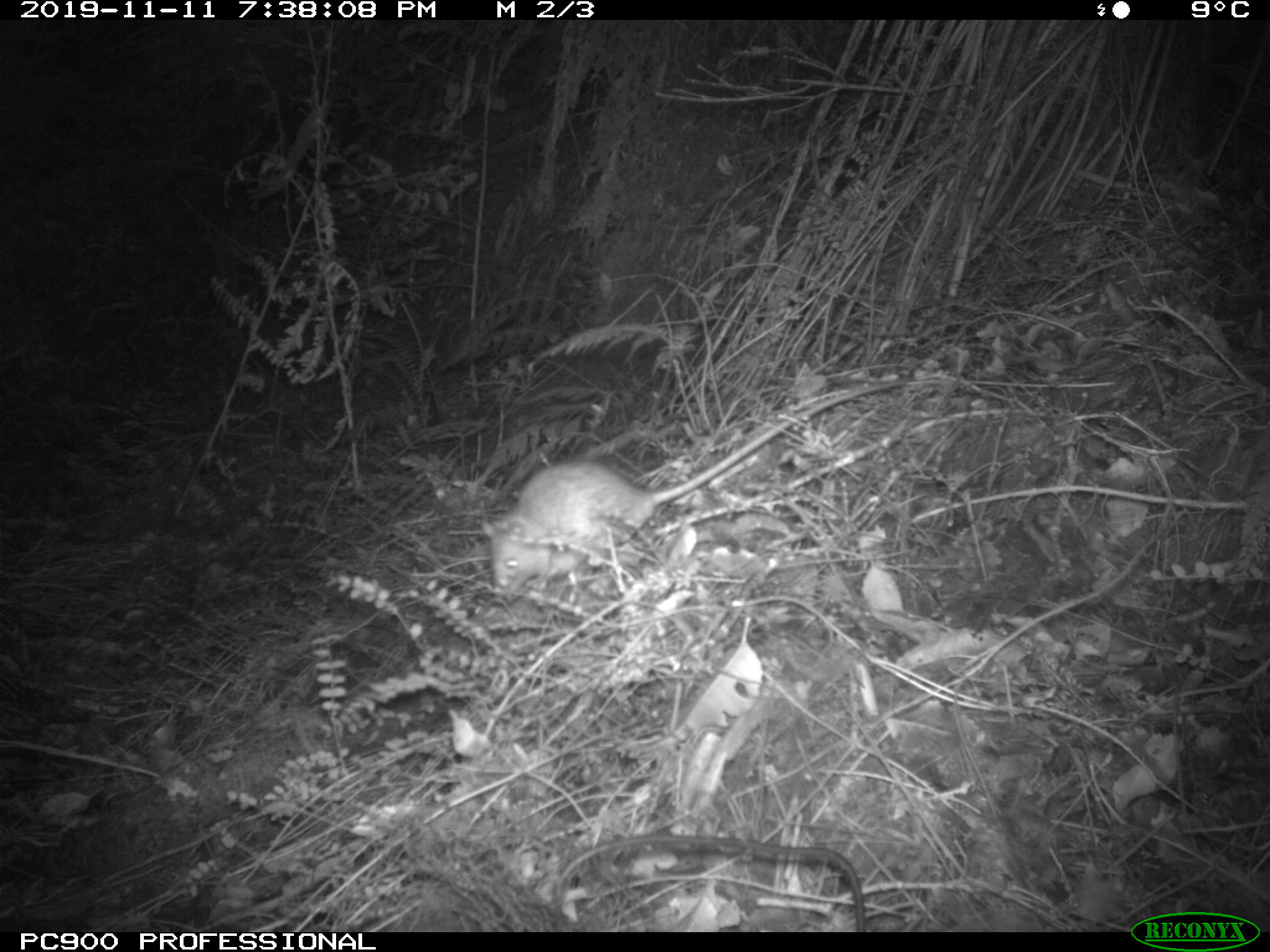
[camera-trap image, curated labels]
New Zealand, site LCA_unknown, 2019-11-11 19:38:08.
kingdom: Animalia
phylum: Chordata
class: Mammalia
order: Rodentia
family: Muridae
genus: Rattus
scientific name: Rattus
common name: rat